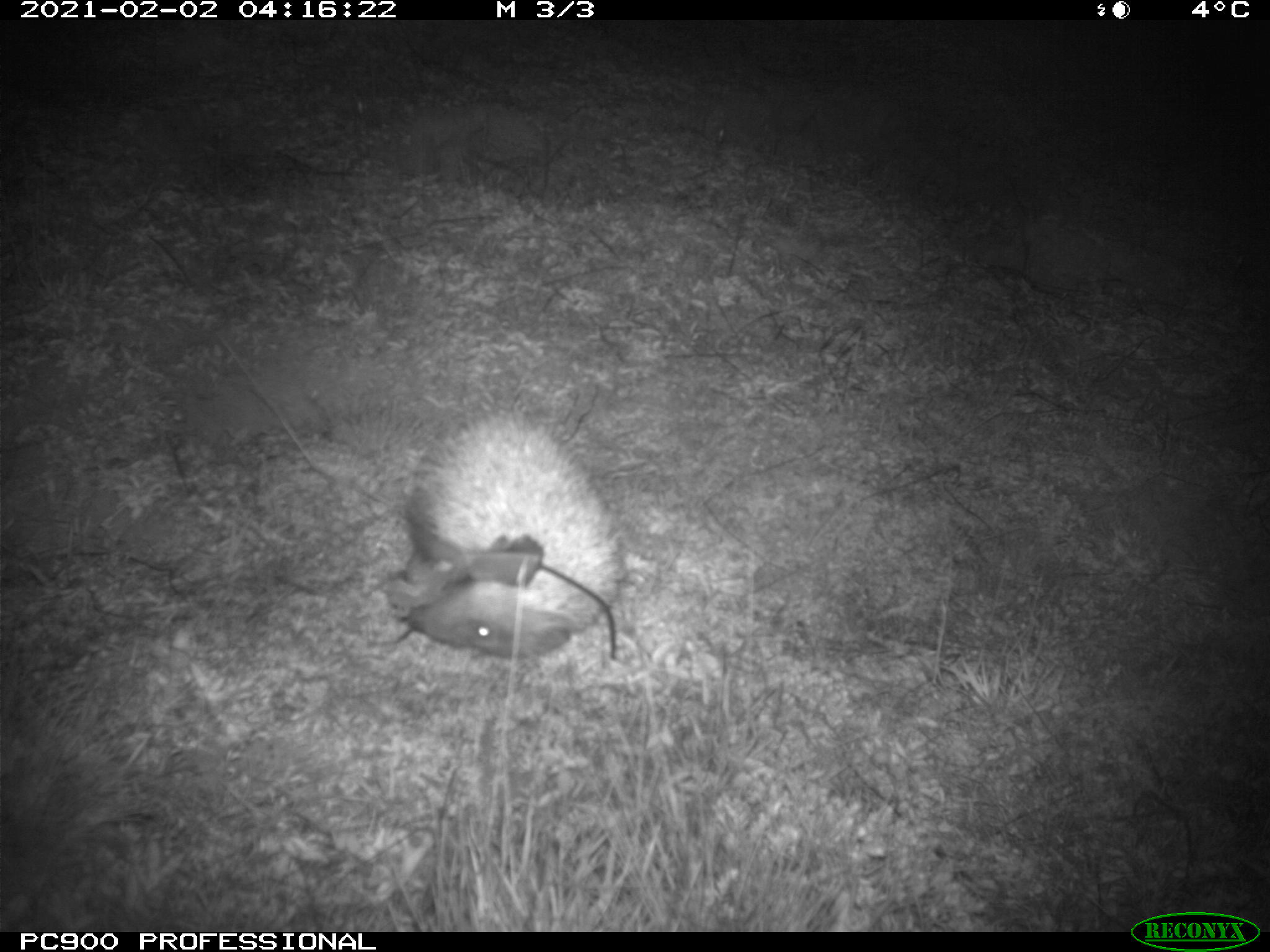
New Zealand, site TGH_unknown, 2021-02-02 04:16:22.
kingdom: Animalia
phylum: Chordata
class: Mammalia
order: Eulipotyphla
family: Erinaceidae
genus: Erinaceus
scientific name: Erinaceus europaeus europaeus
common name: european hedgehog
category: hedgehog